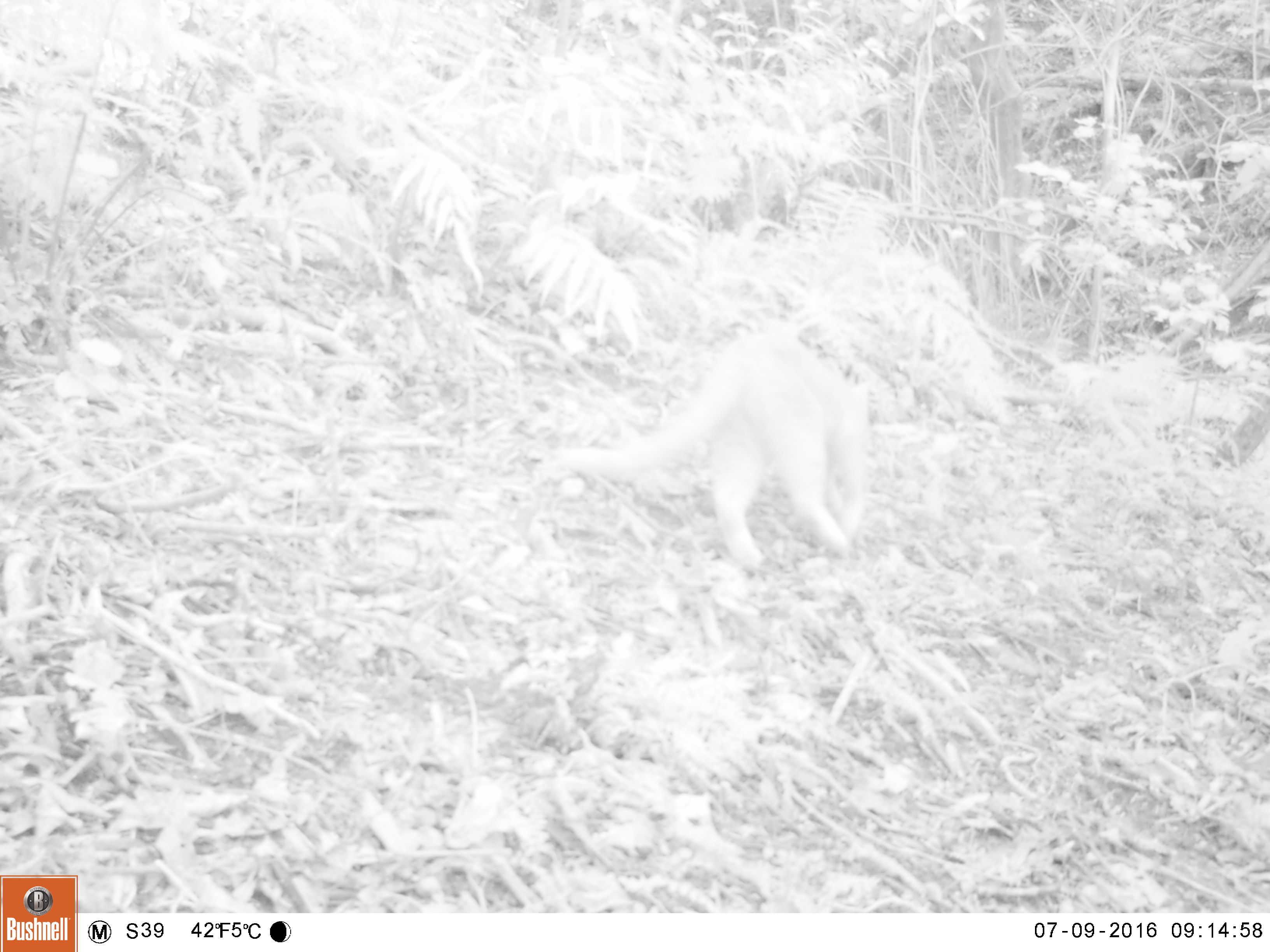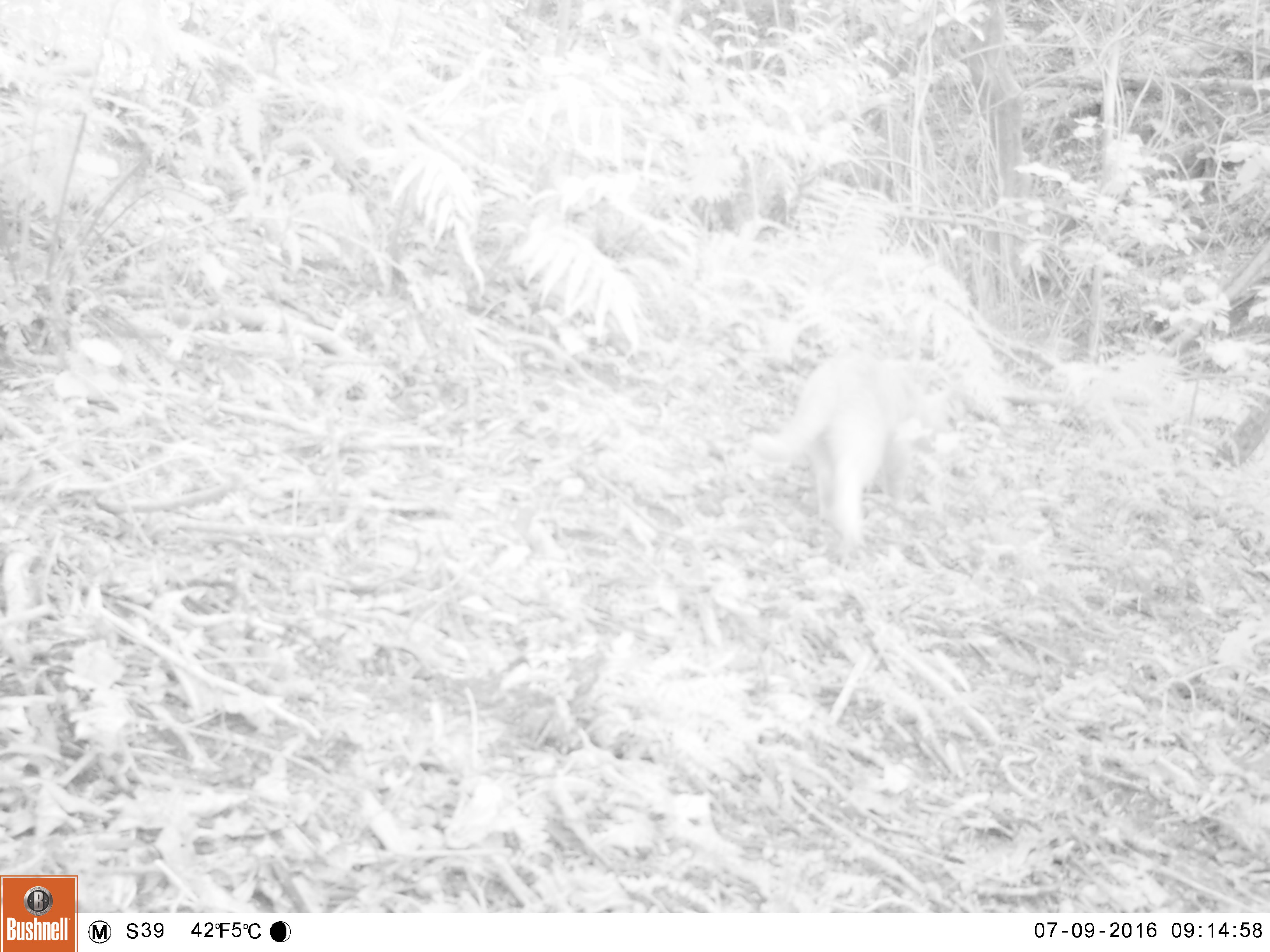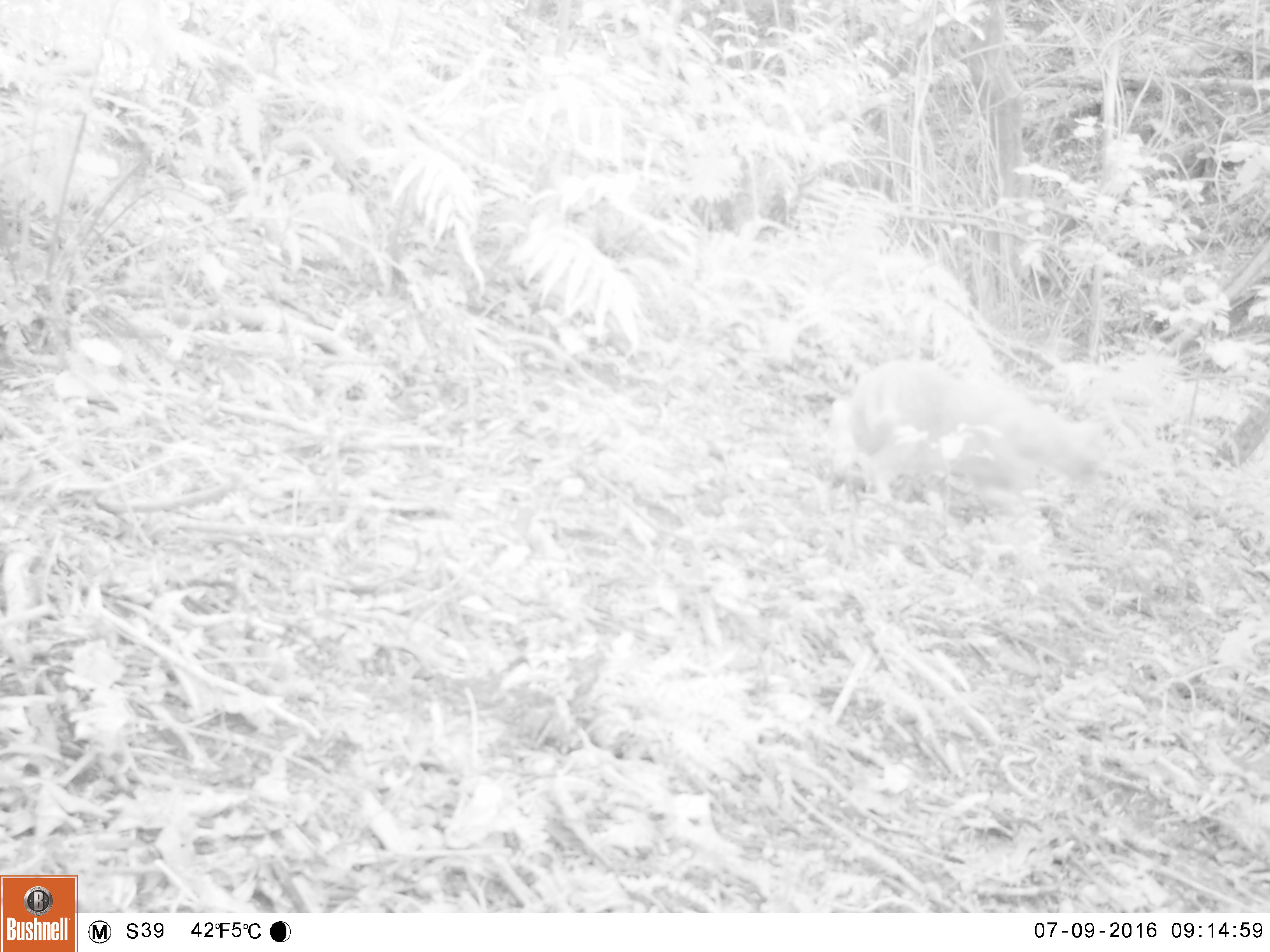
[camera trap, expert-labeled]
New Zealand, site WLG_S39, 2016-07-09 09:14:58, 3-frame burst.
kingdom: Animalia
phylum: Chordata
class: Mammalia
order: Carnivora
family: Felidae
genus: Felis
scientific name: Felis catus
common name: domestic cat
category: cat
Cat (domestic cat) (Felis catus).